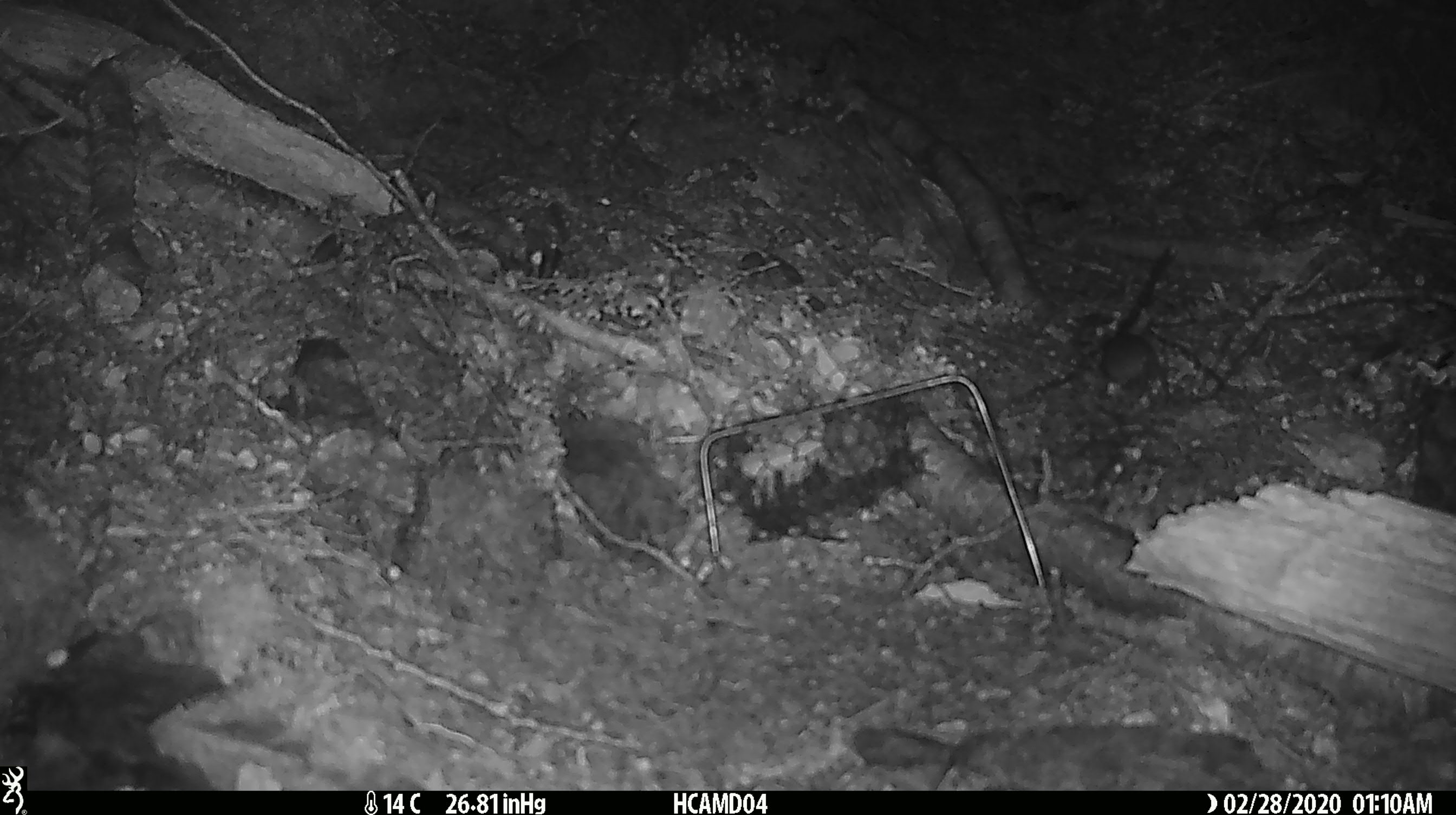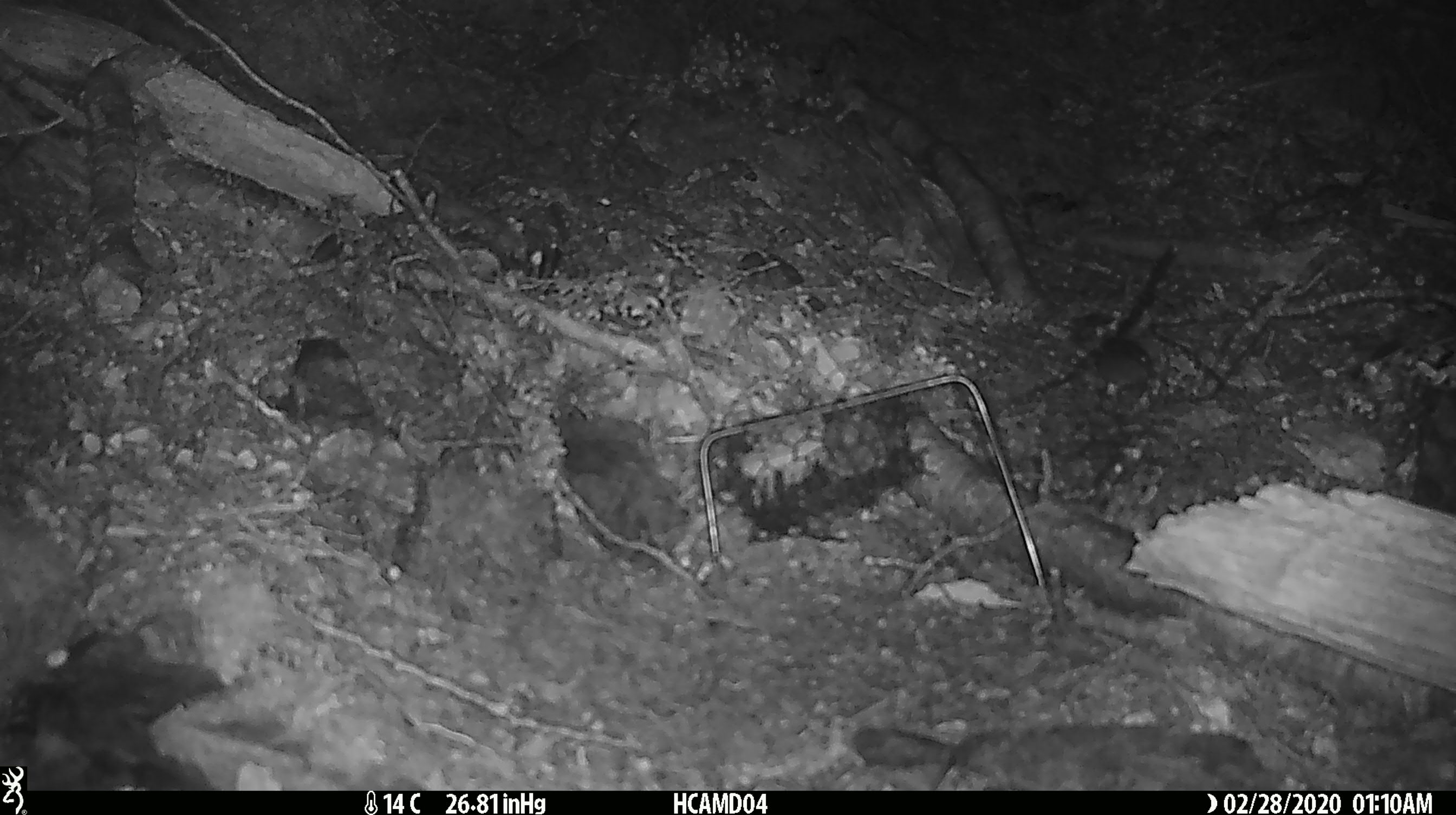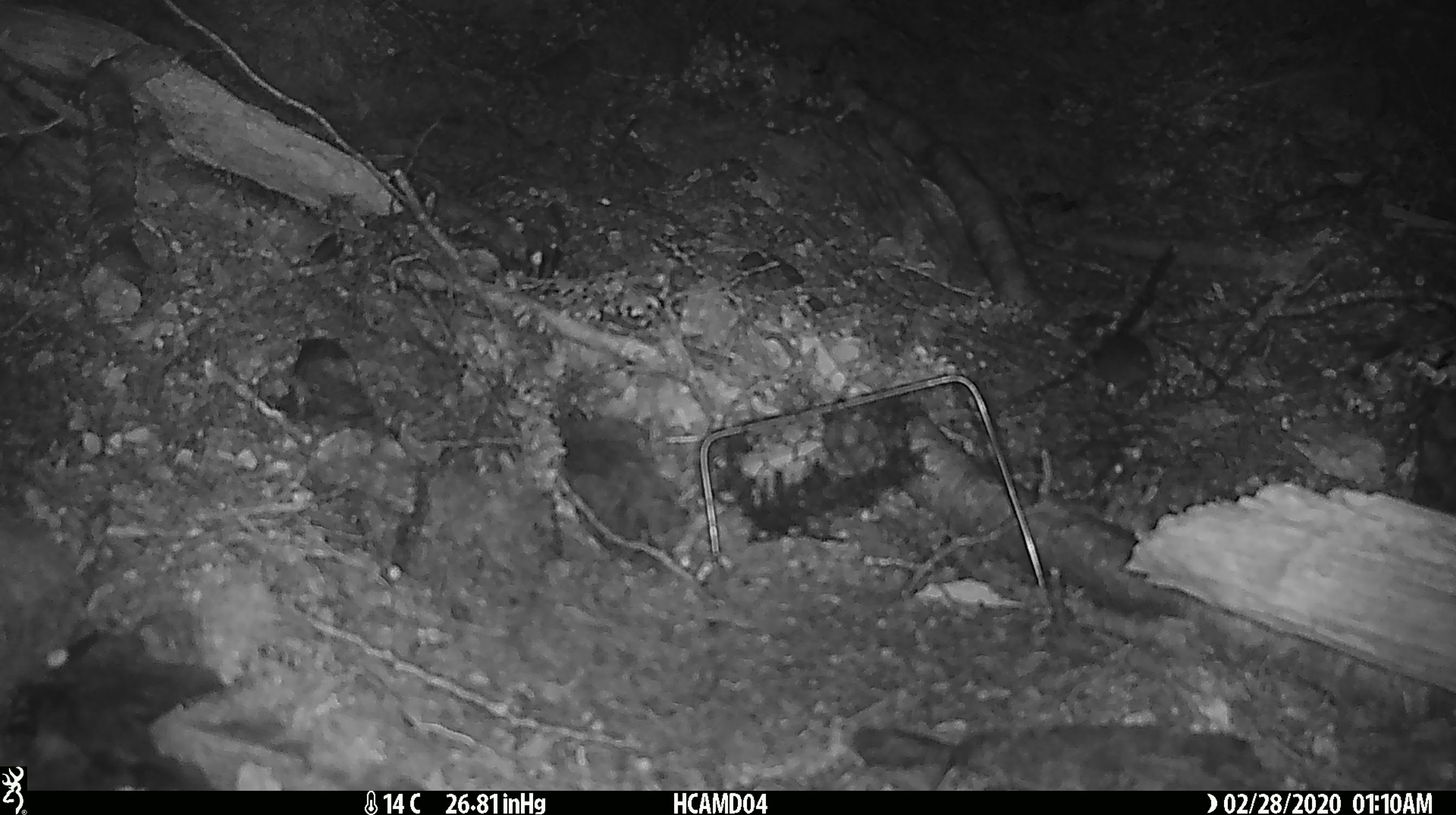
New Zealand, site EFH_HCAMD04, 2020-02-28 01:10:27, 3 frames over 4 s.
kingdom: Animalia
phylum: Chordata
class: Mammalia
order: Rodentia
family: Muridae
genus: Mus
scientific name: Mus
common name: mouse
Mouse (Mus).